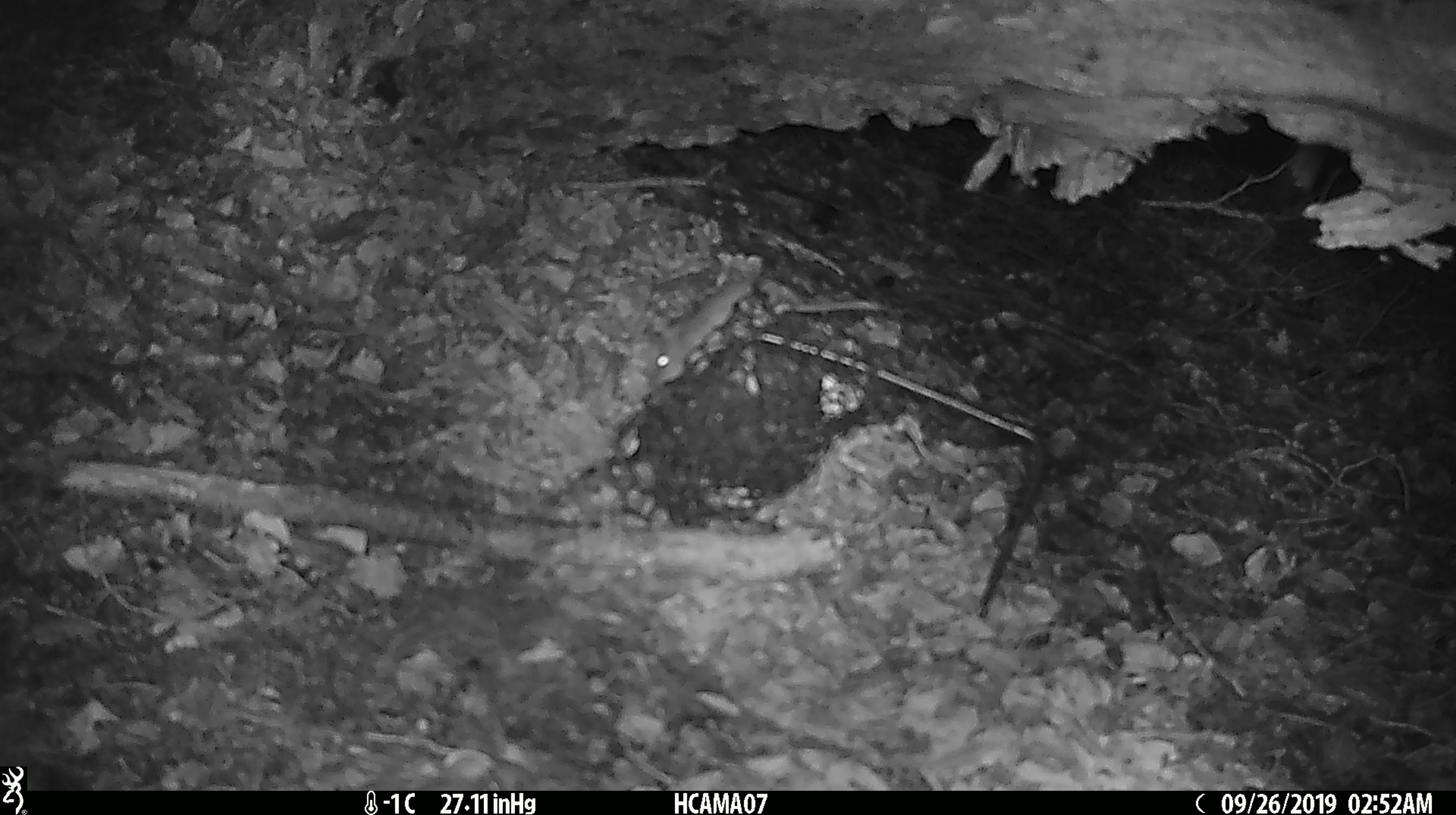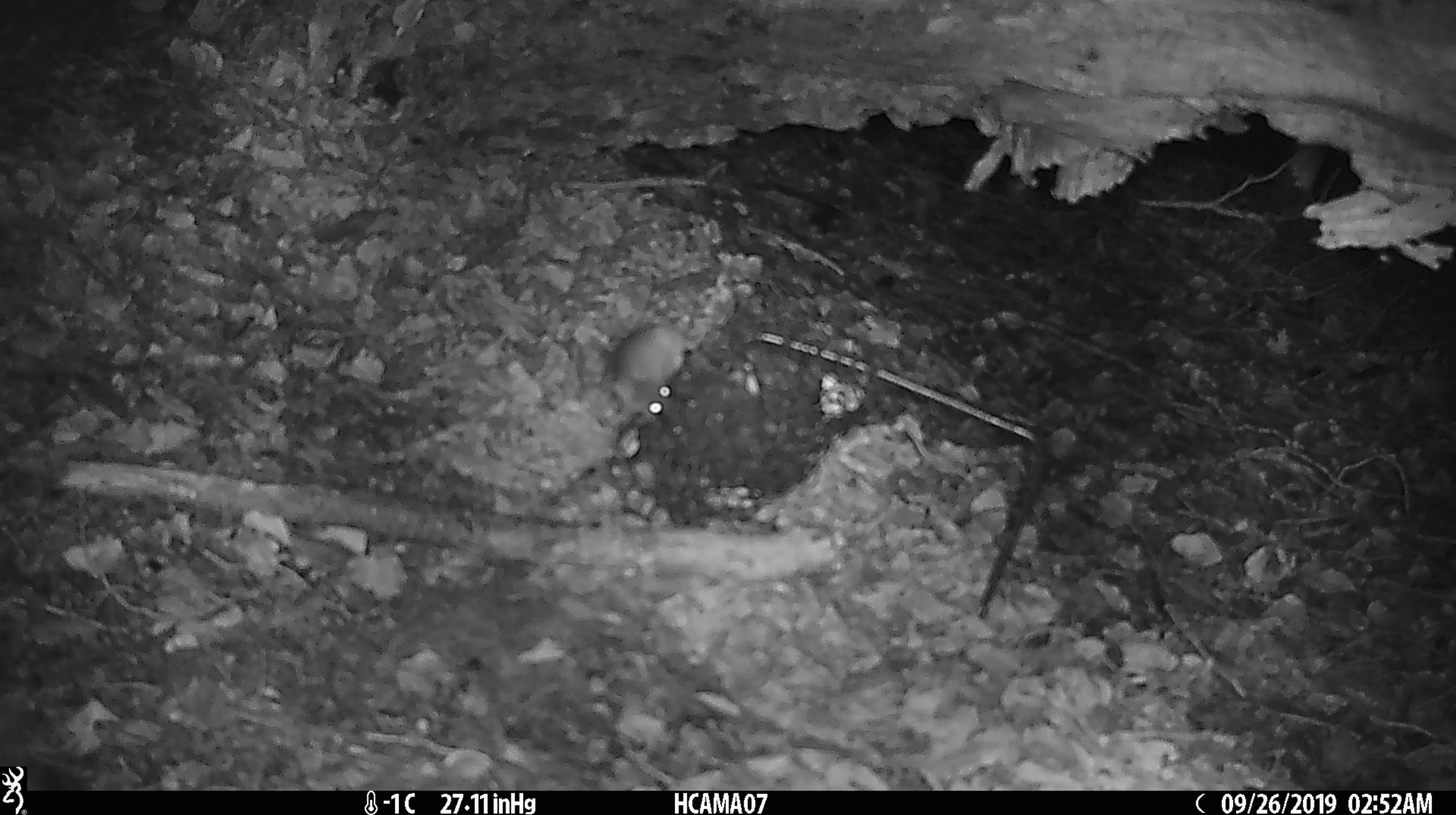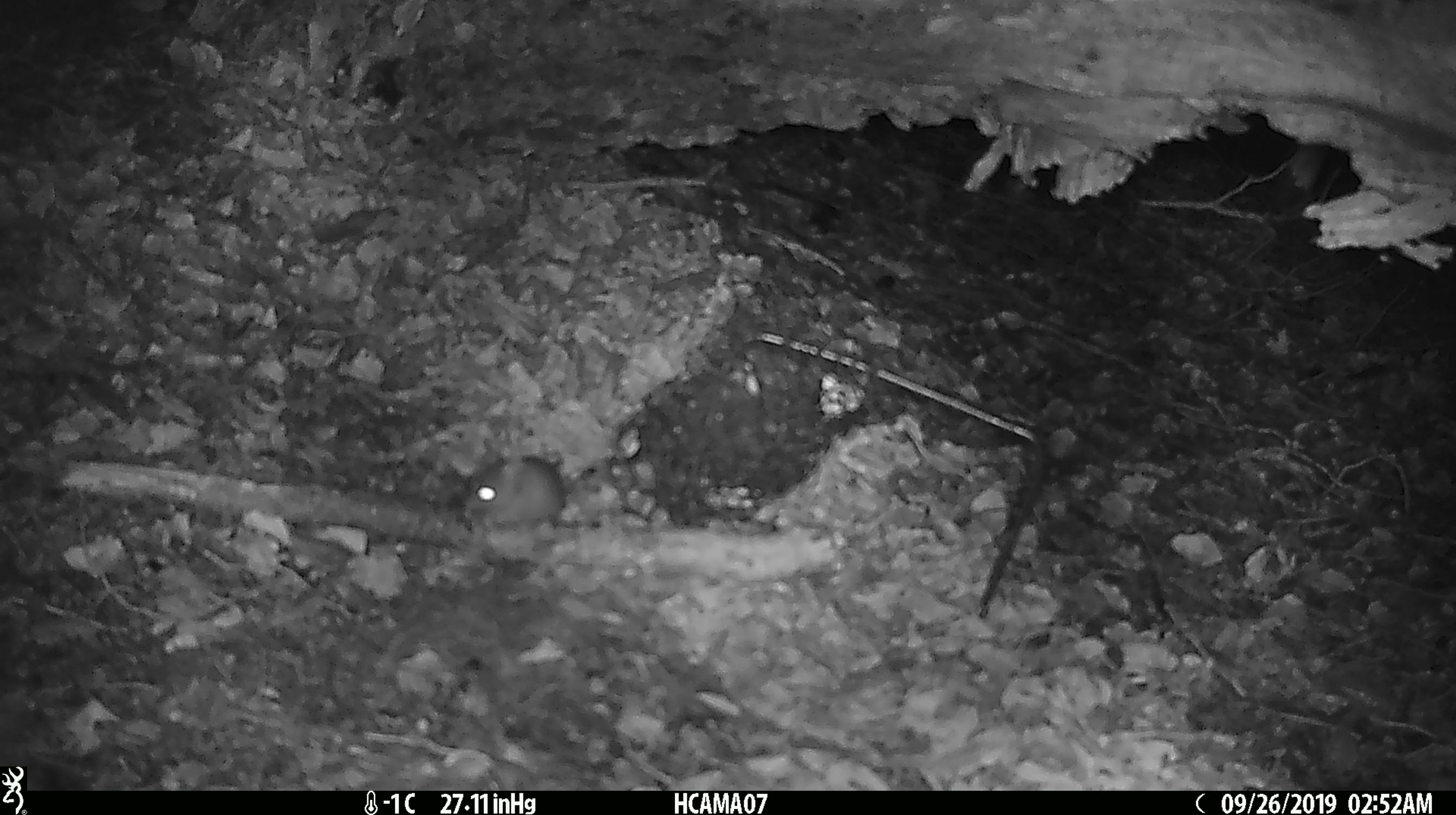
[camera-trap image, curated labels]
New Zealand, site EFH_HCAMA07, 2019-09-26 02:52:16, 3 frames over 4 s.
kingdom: Animalia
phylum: Chordata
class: Mammalia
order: Rodentia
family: Muridae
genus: Mus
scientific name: Mus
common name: mouse